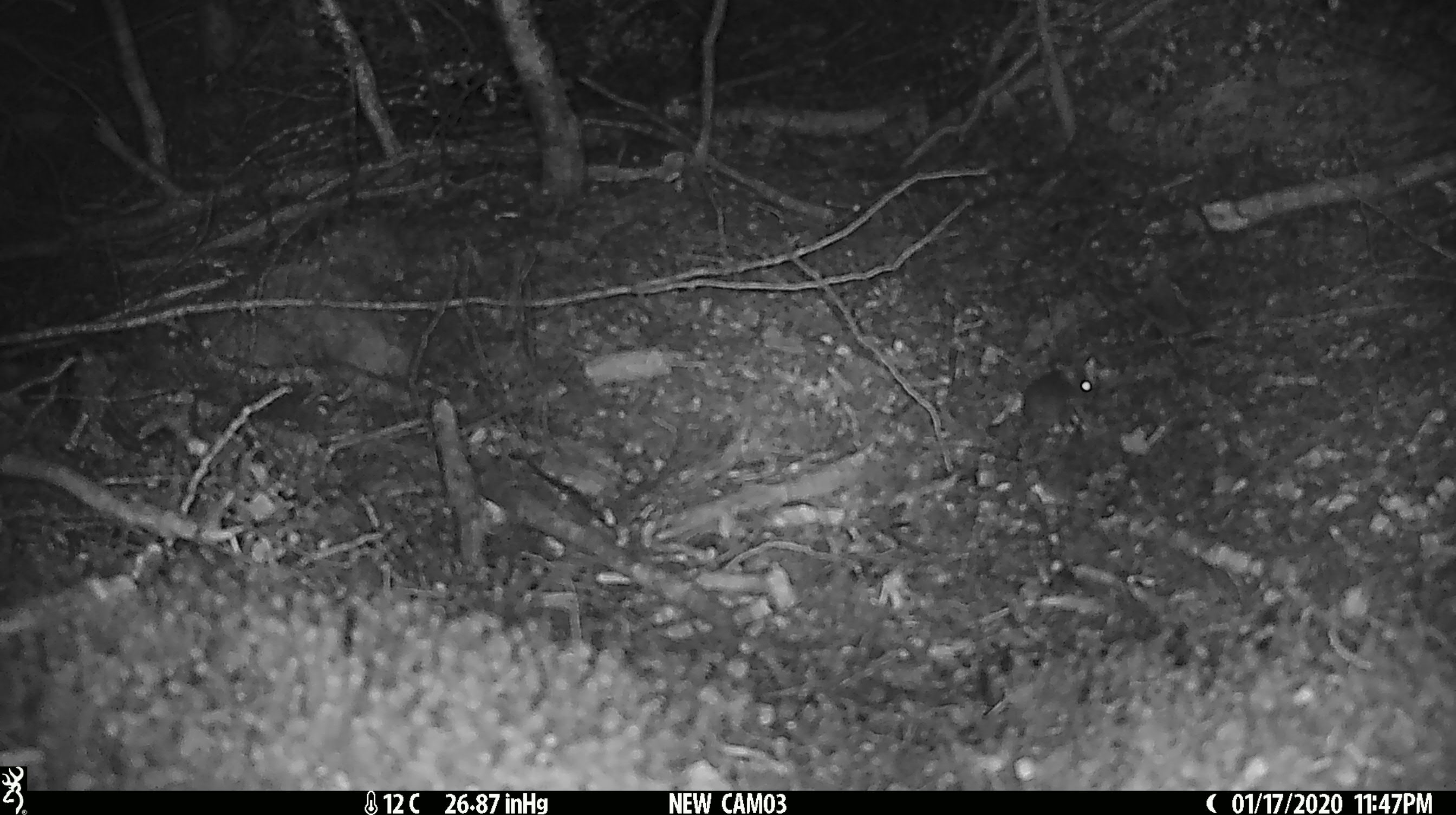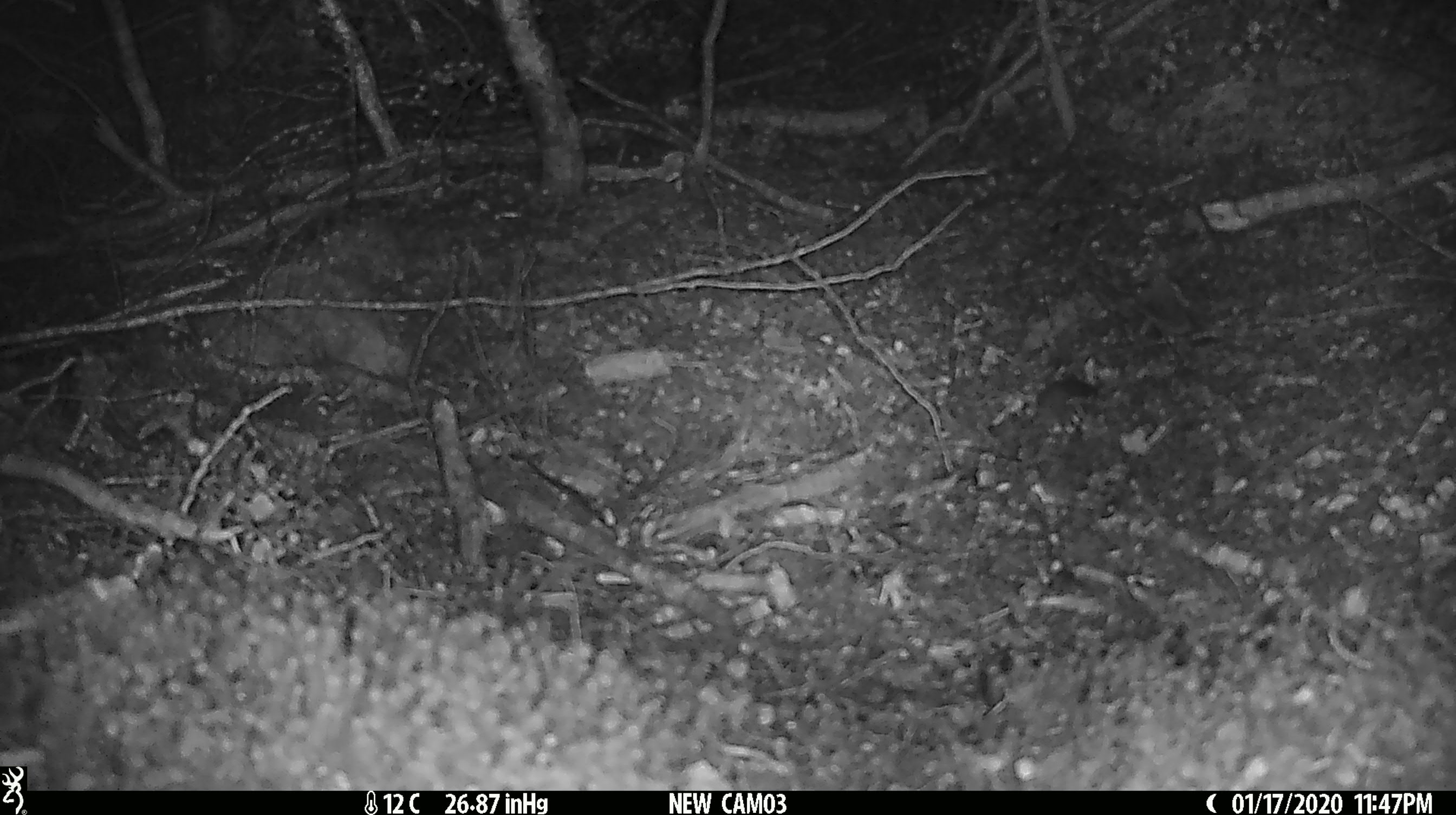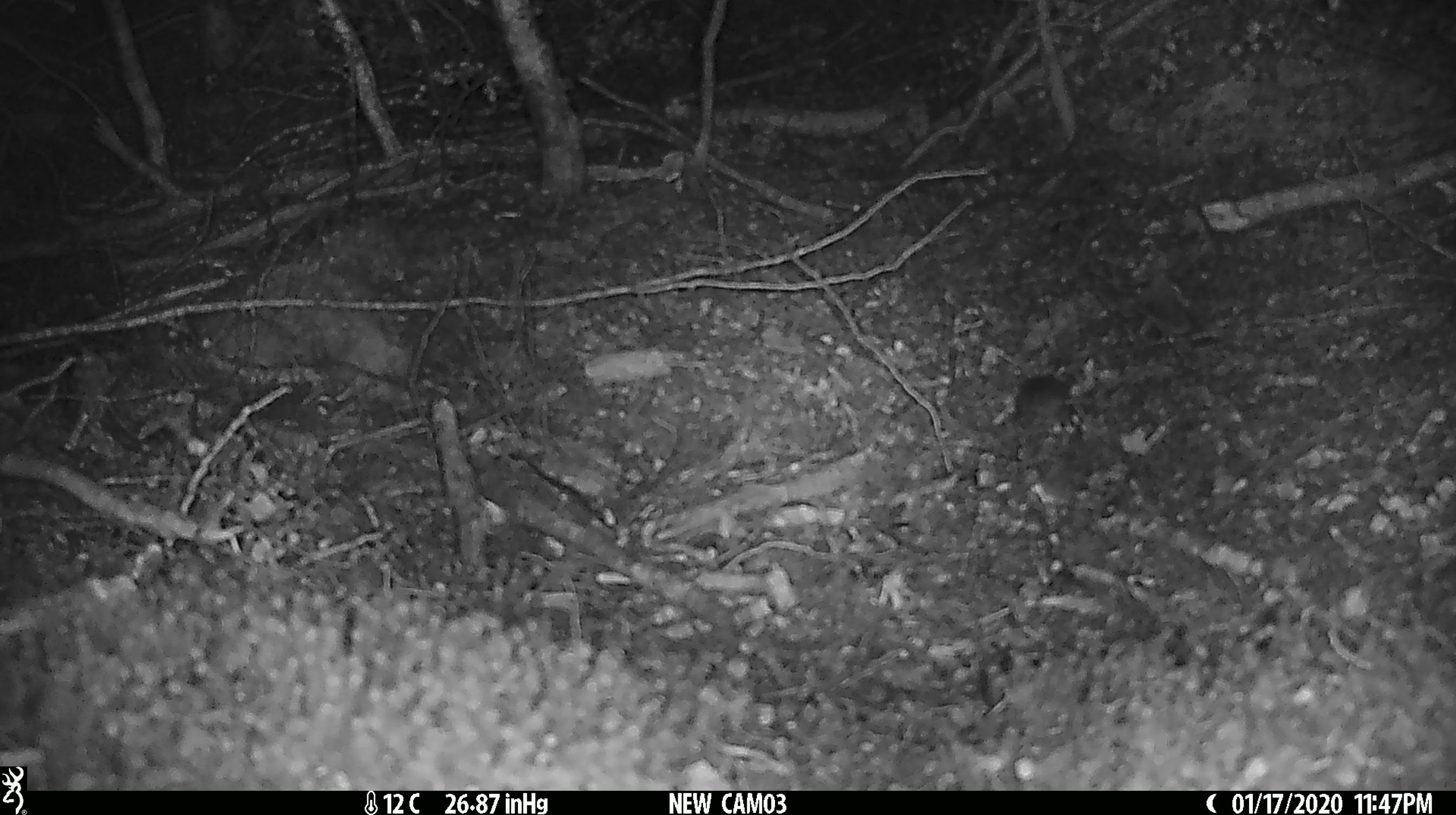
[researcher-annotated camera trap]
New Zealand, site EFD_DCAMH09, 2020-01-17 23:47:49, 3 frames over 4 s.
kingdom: Animalia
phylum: Chordata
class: Mammalia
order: Rodentia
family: Muridae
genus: Mus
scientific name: Mus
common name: mouse